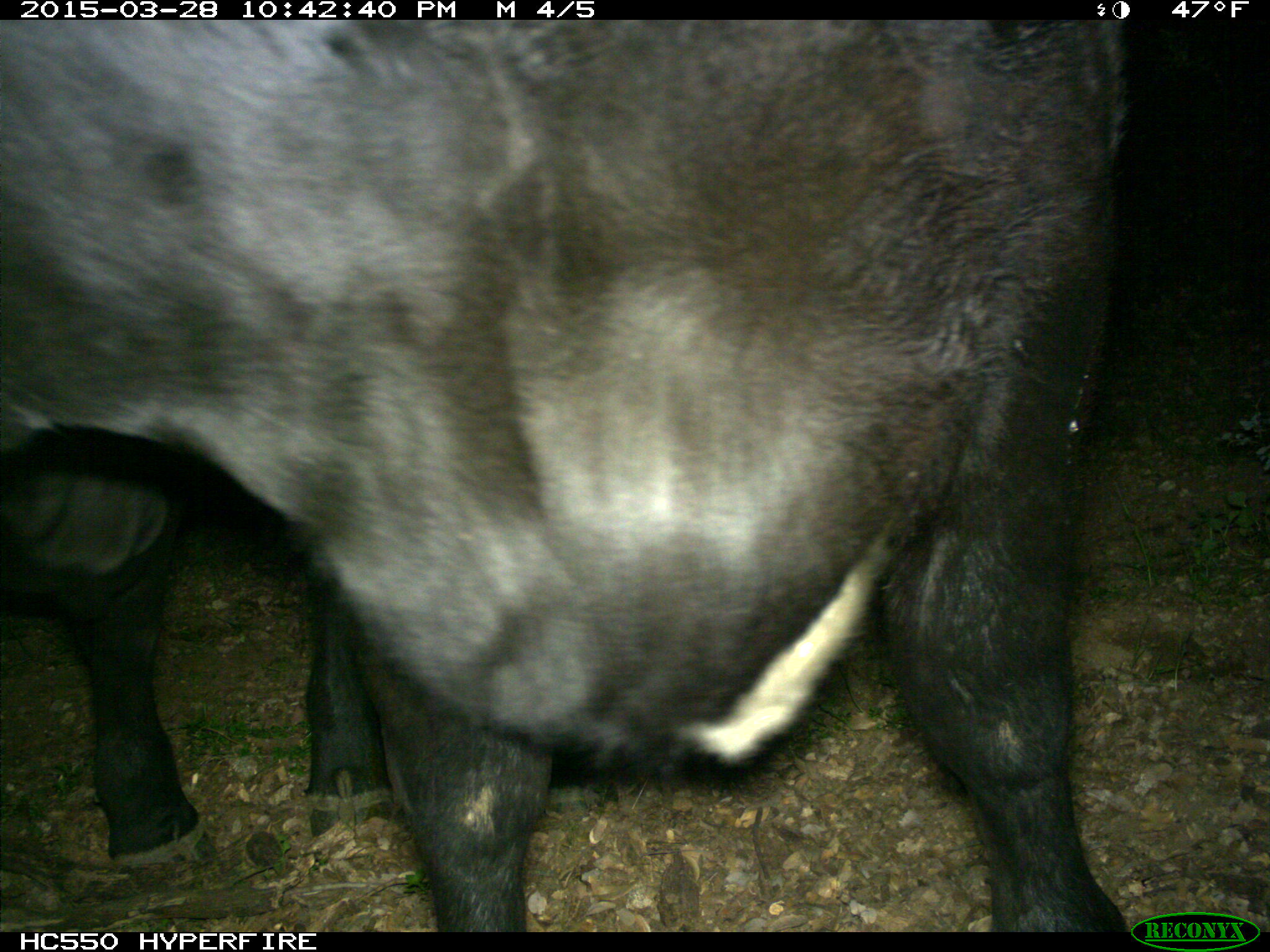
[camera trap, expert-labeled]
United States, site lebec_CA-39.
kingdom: Animalia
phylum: Chordata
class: Mammalia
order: Artiodactyla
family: Bovidae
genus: Bos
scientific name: Bos taurus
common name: domestic cow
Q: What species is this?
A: Bos taurus (domestic cow).